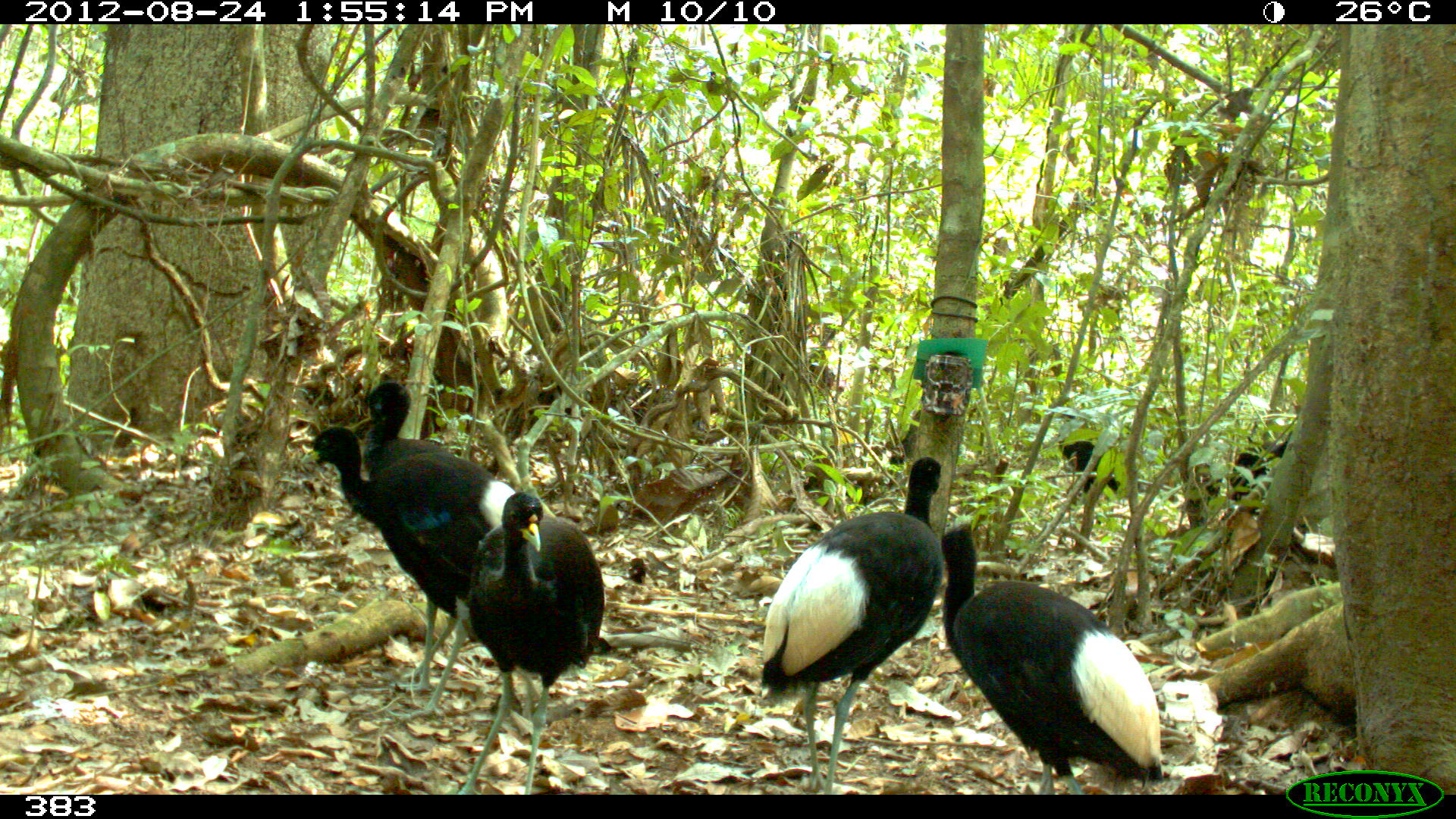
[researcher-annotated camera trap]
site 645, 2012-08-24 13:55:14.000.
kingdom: Animalia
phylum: Chordata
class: Aves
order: Gruiformes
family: Psophiidae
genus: Psophia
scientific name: Psophia leucoptera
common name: pale-winged trumpeter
Psophia leucoptera (pale-winged trumpeter).